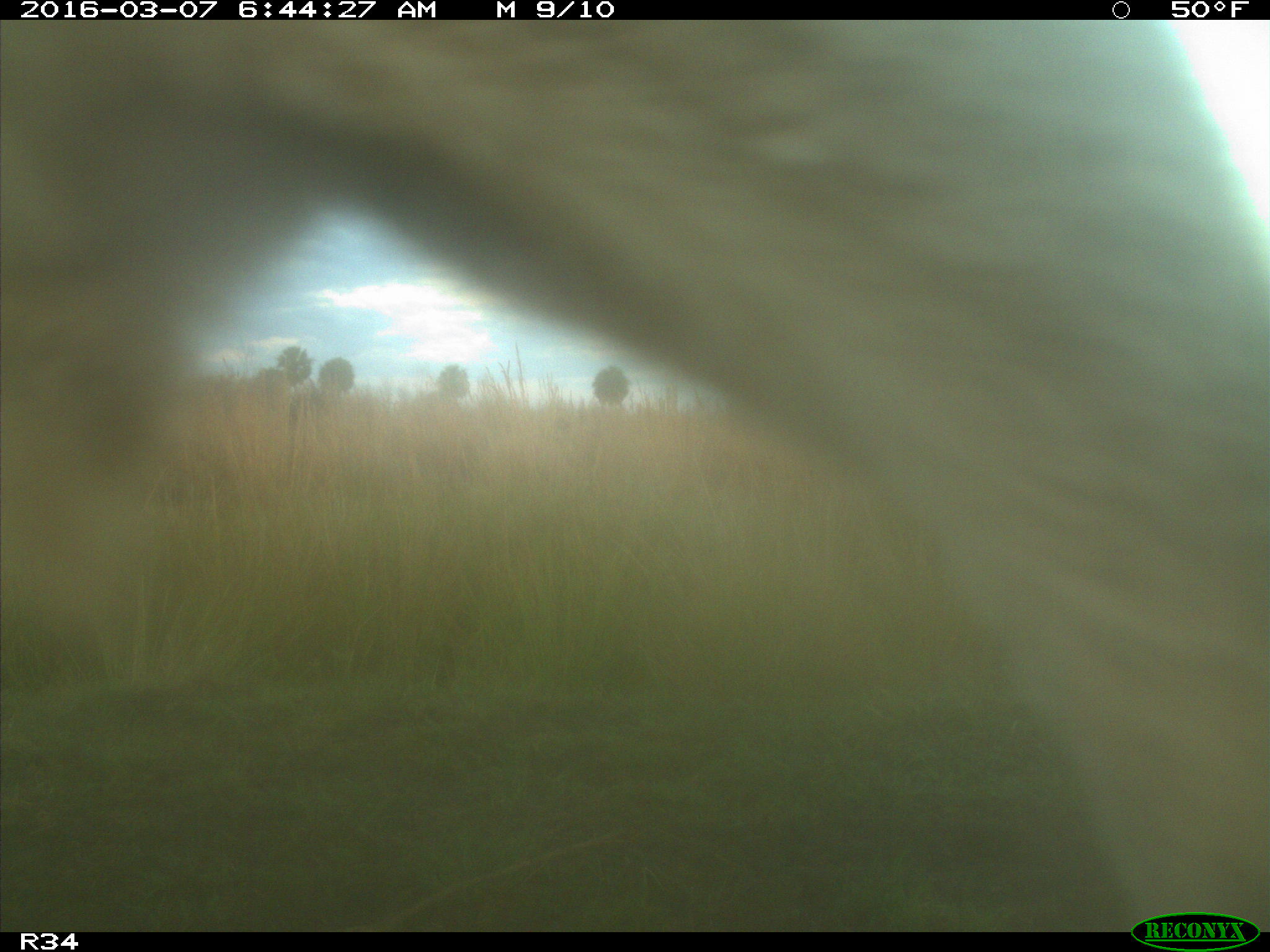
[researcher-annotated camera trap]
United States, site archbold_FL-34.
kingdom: Animalia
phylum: Chordata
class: Mammalia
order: Artiodactyla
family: Bovidae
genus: Bos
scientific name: Bos taurus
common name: domestic cow